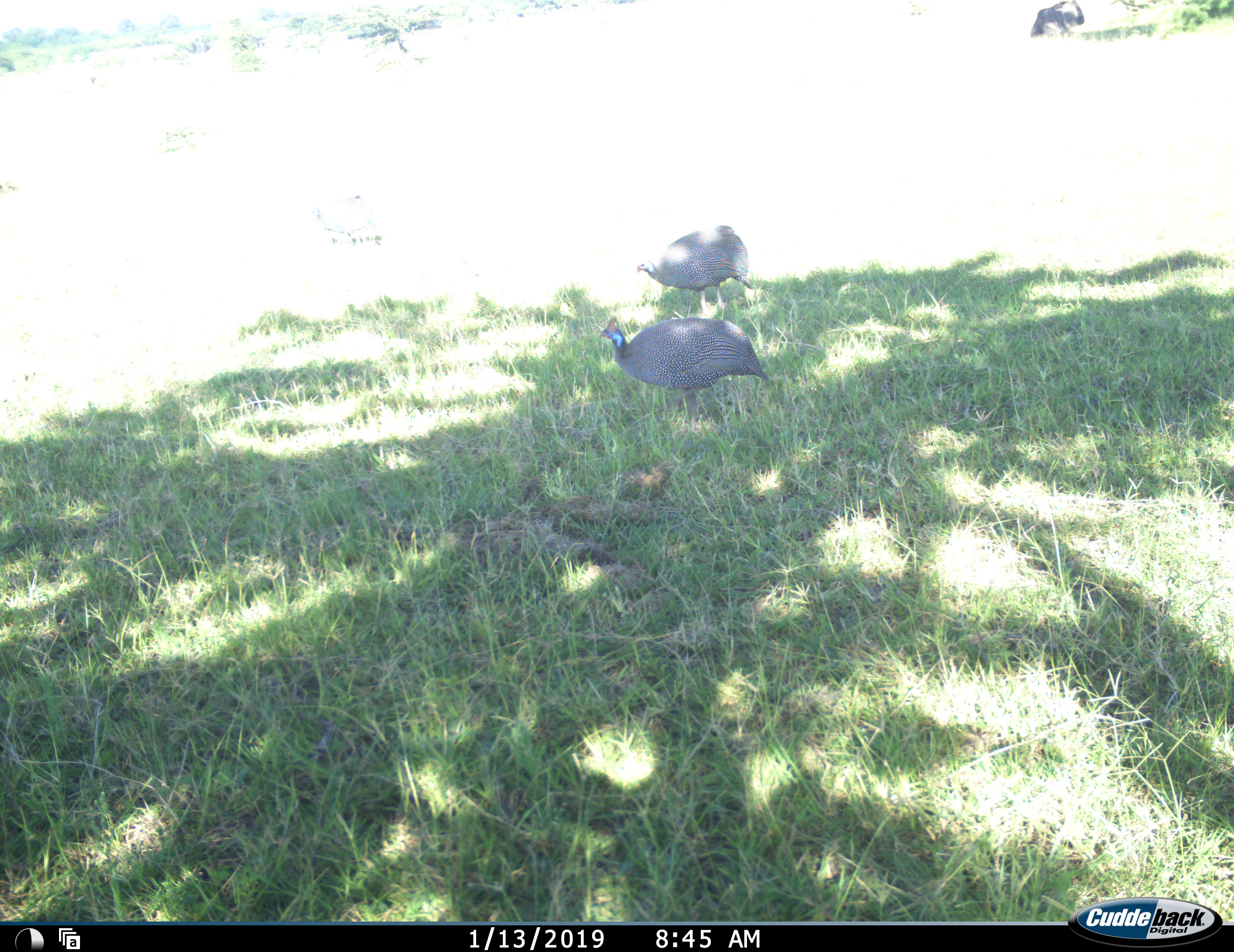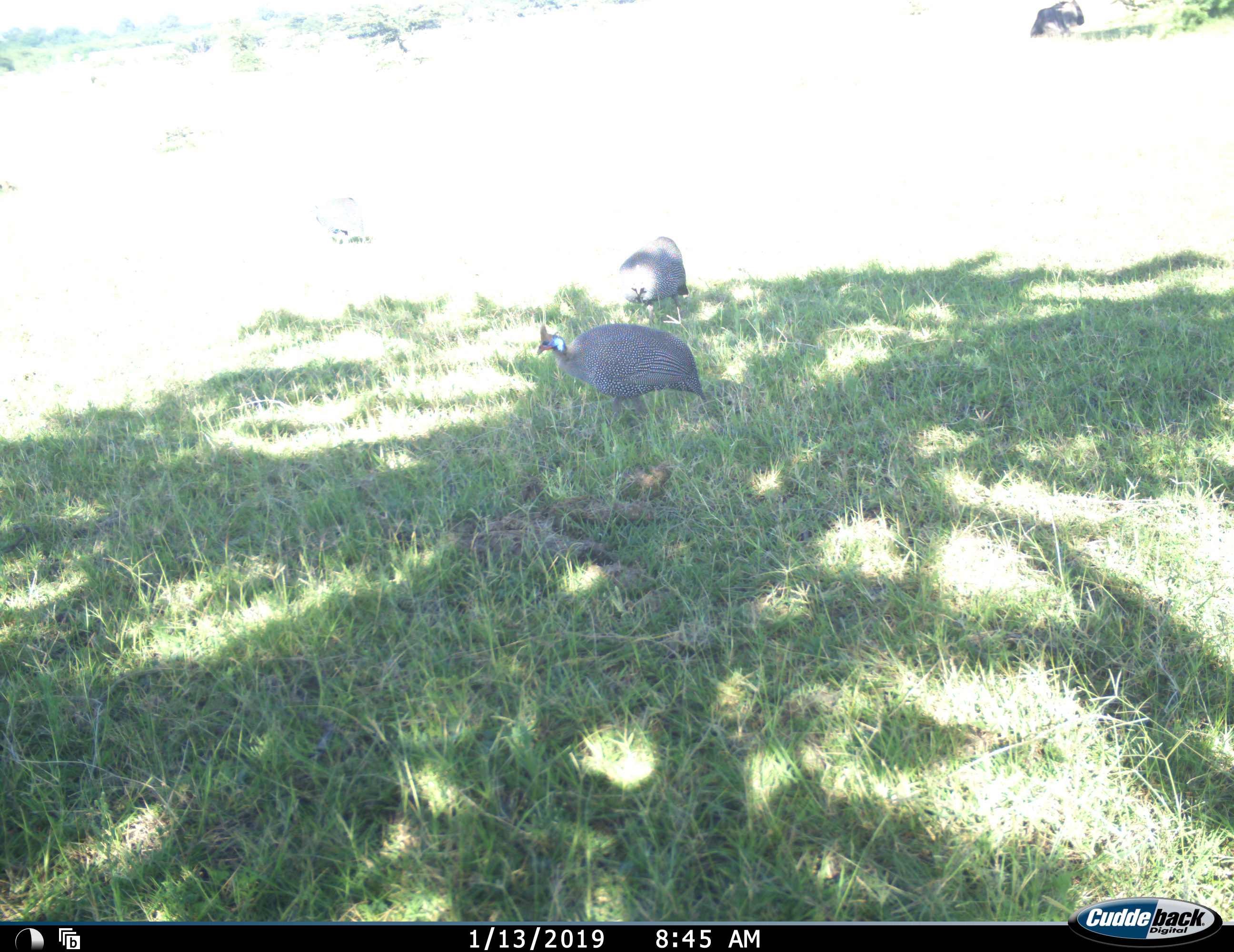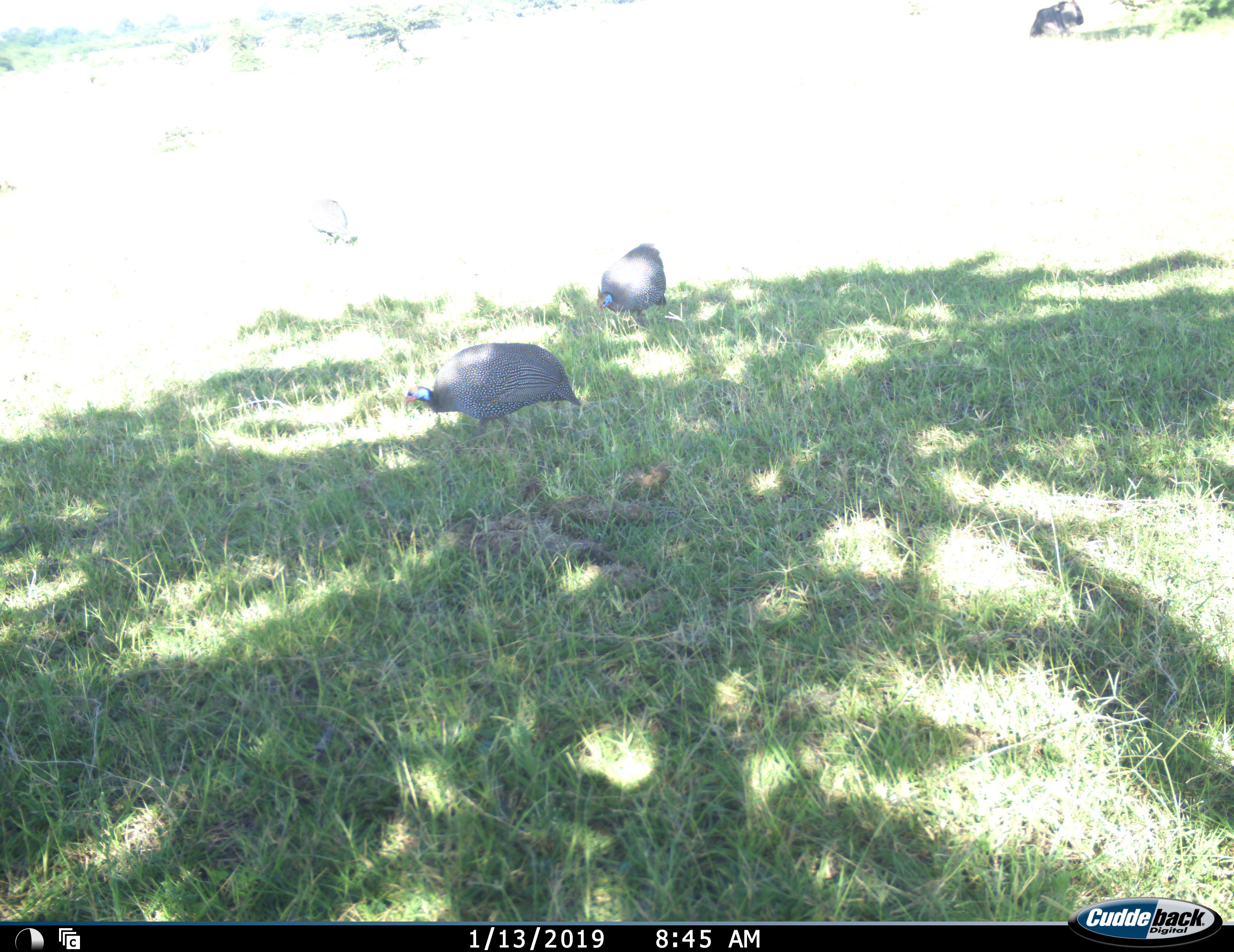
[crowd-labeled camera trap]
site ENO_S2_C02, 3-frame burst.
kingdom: Animalia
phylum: Chordata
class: Aves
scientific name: Aves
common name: bird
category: birdother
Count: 2.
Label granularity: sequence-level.